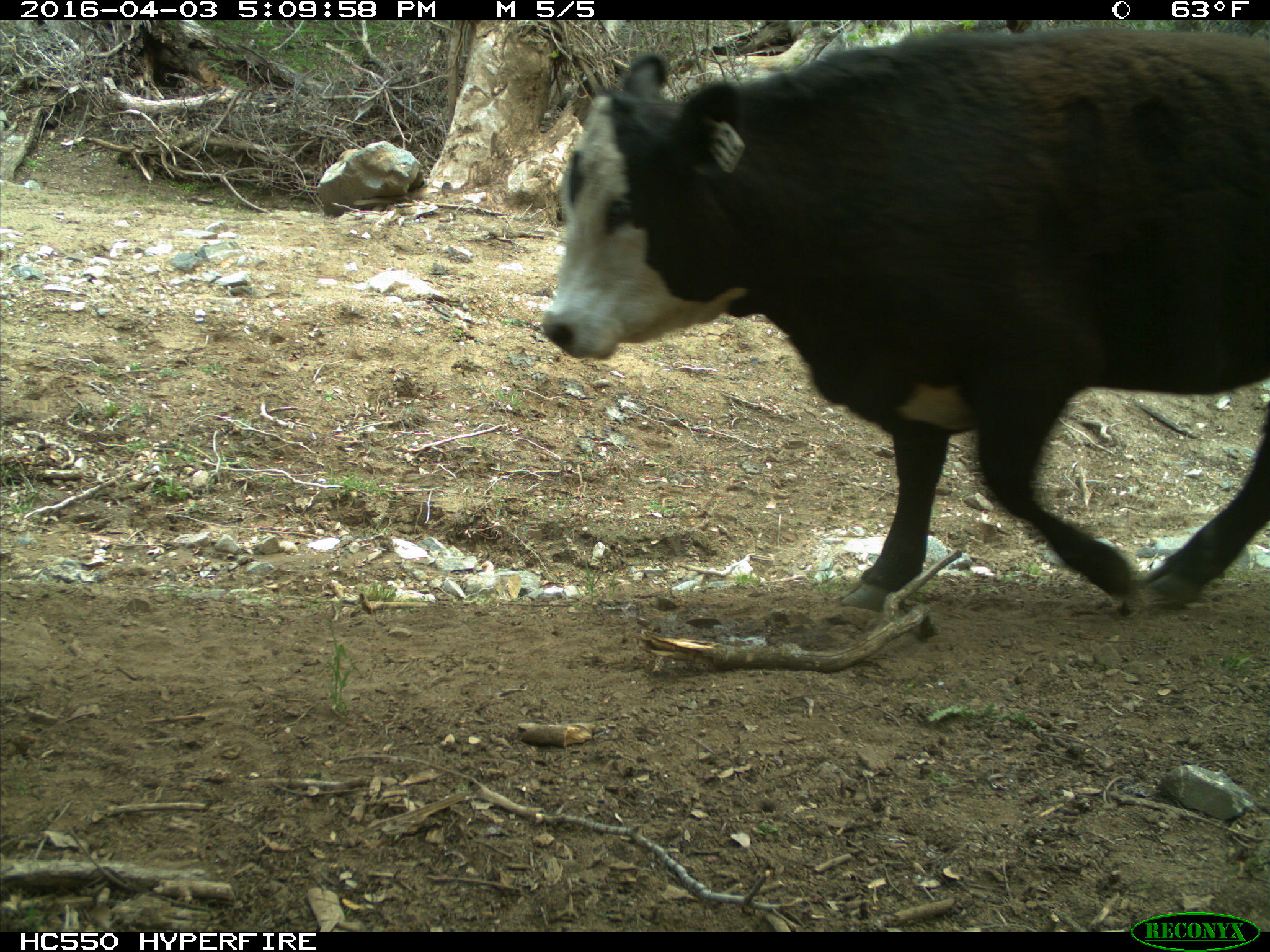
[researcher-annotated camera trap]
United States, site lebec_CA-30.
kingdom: Animalia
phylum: Chordata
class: Mammalia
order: Artiodactyla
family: Bovidae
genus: Bos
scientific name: Bos taurus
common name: domestic cow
Bos taurus (domestic cow).